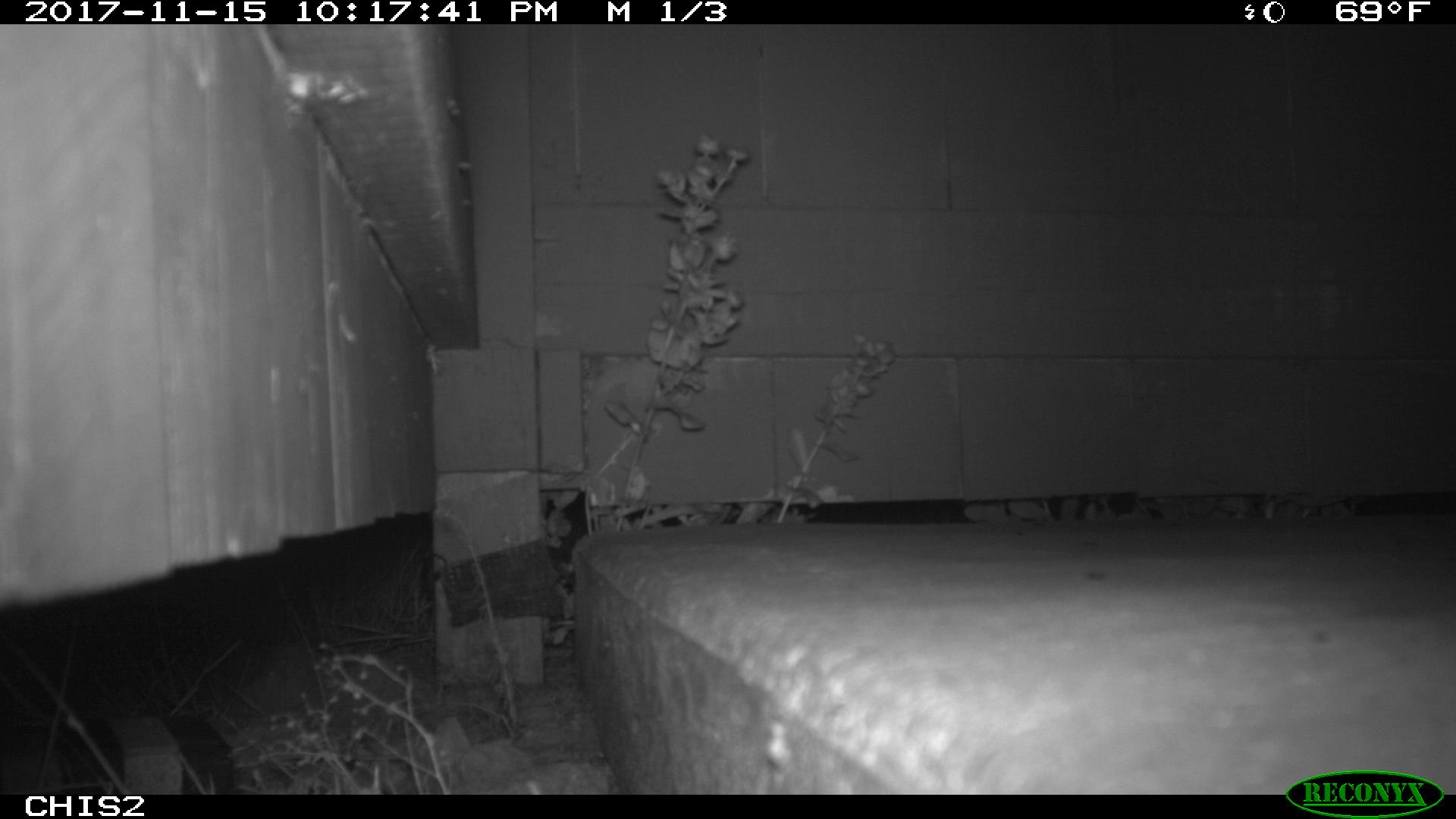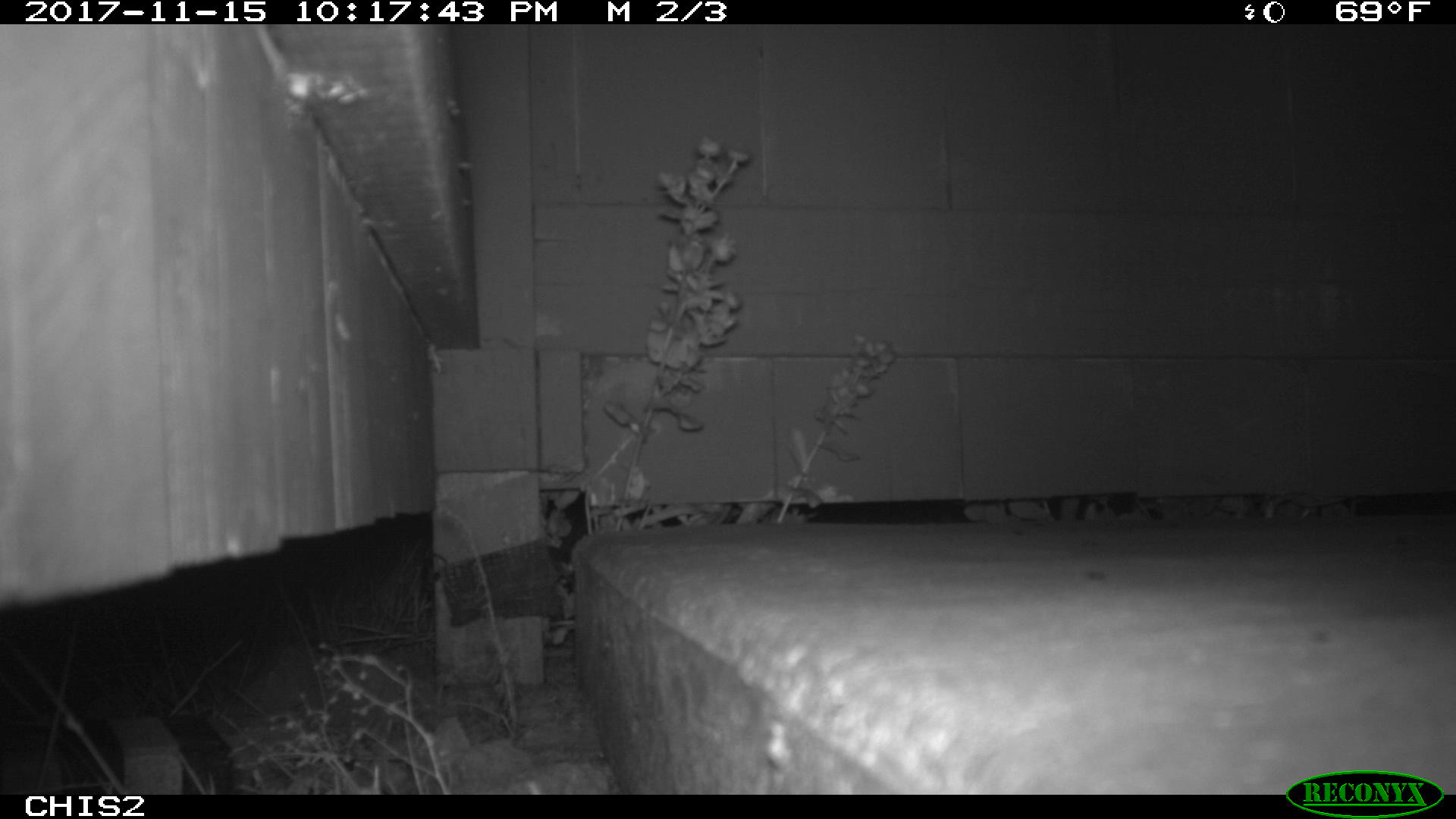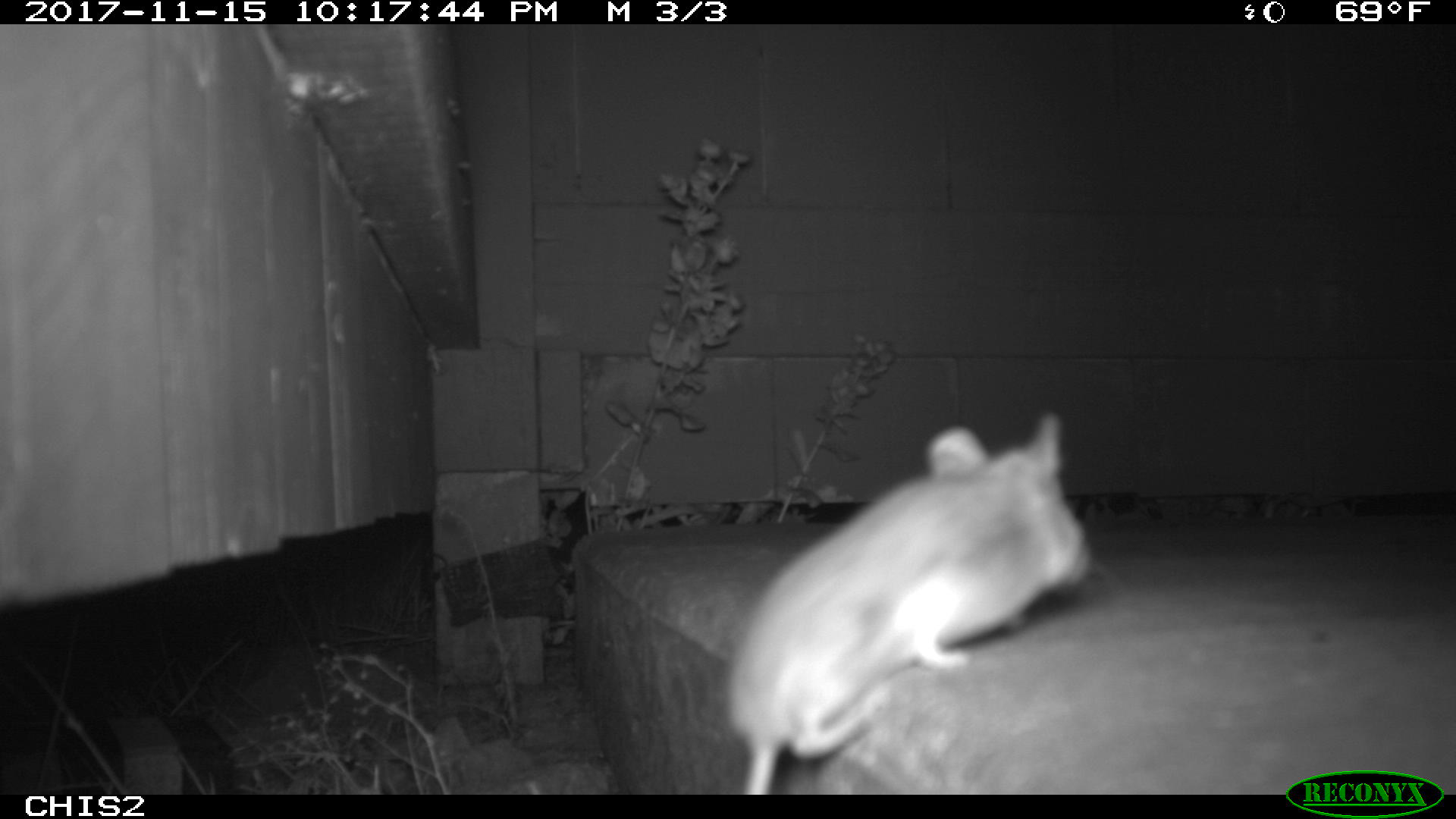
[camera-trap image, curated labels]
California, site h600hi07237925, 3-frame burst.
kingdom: Animalia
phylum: Chordata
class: Mammalia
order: Rodentia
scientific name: Rodentia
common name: rodent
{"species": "rodent (Rodentia)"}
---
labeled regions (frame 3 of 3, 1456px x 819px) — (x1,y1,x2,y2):
rodent: (726,410,1092,795)